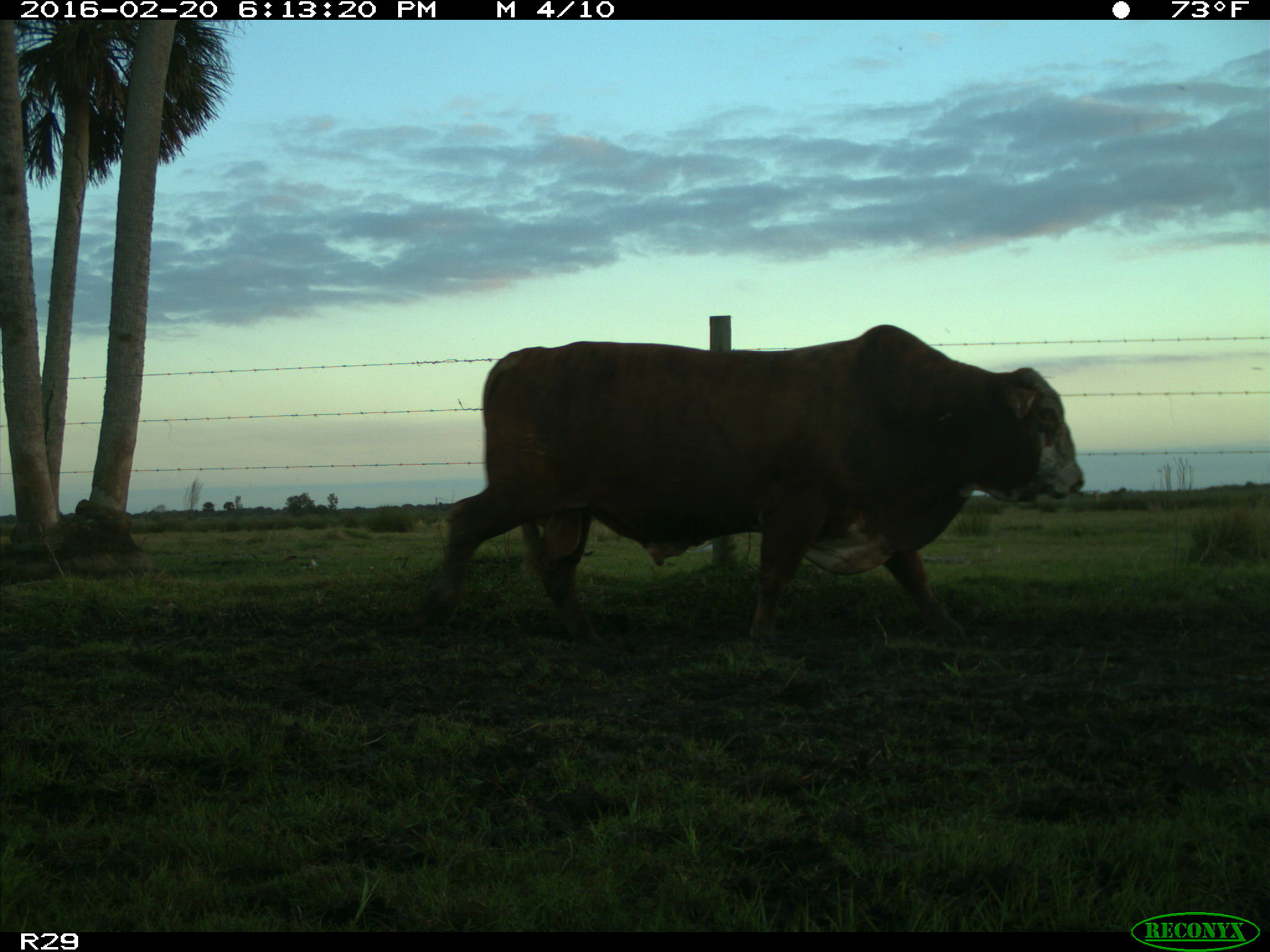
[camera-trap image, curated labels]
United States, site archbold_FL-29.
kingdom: Animalia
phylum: Chordata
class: Mammalia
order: Artiodactyla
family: Bovidae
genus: Bos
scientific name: Bos taurus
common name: domestic cow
Bos taurus (domestic cow).